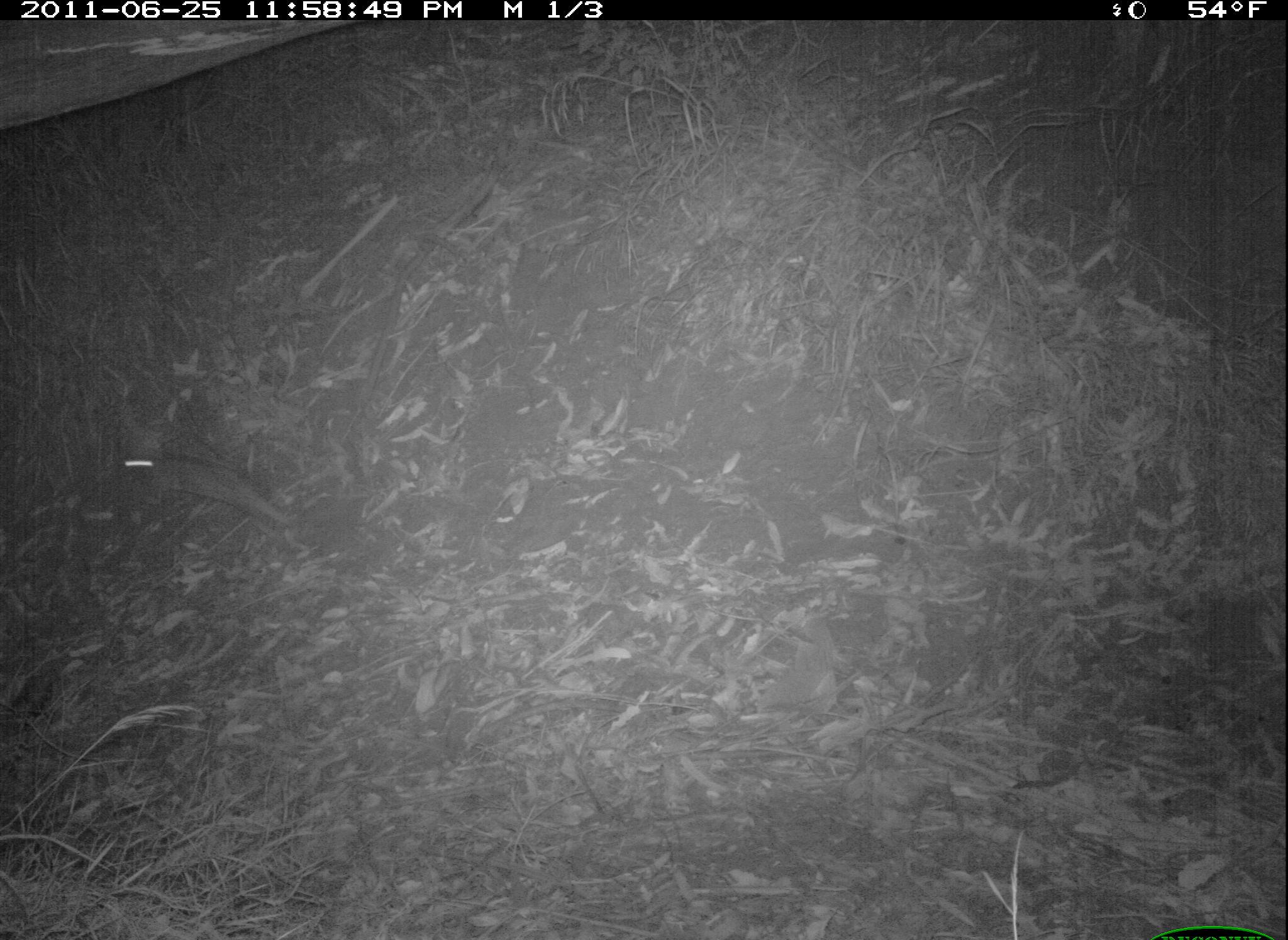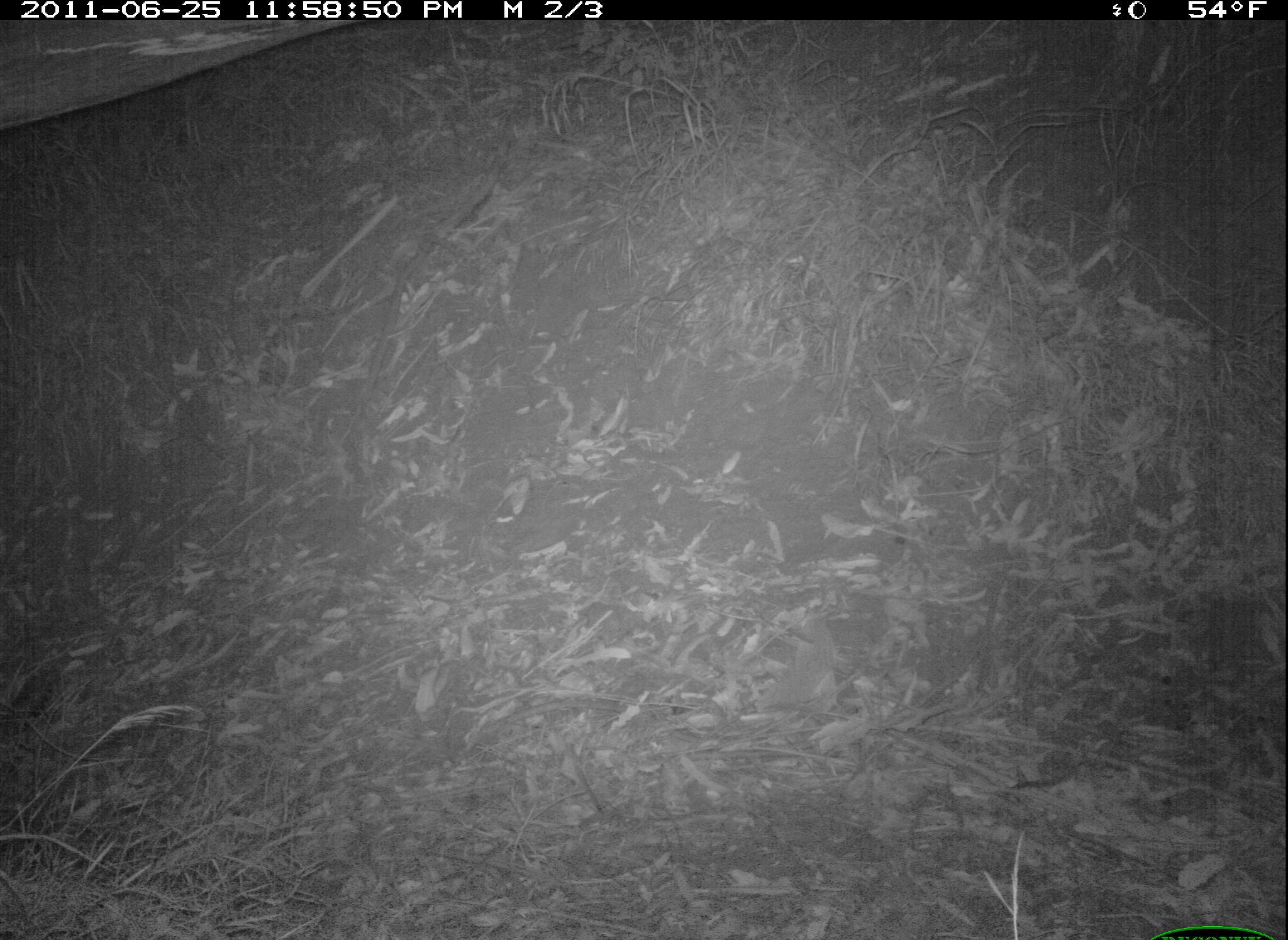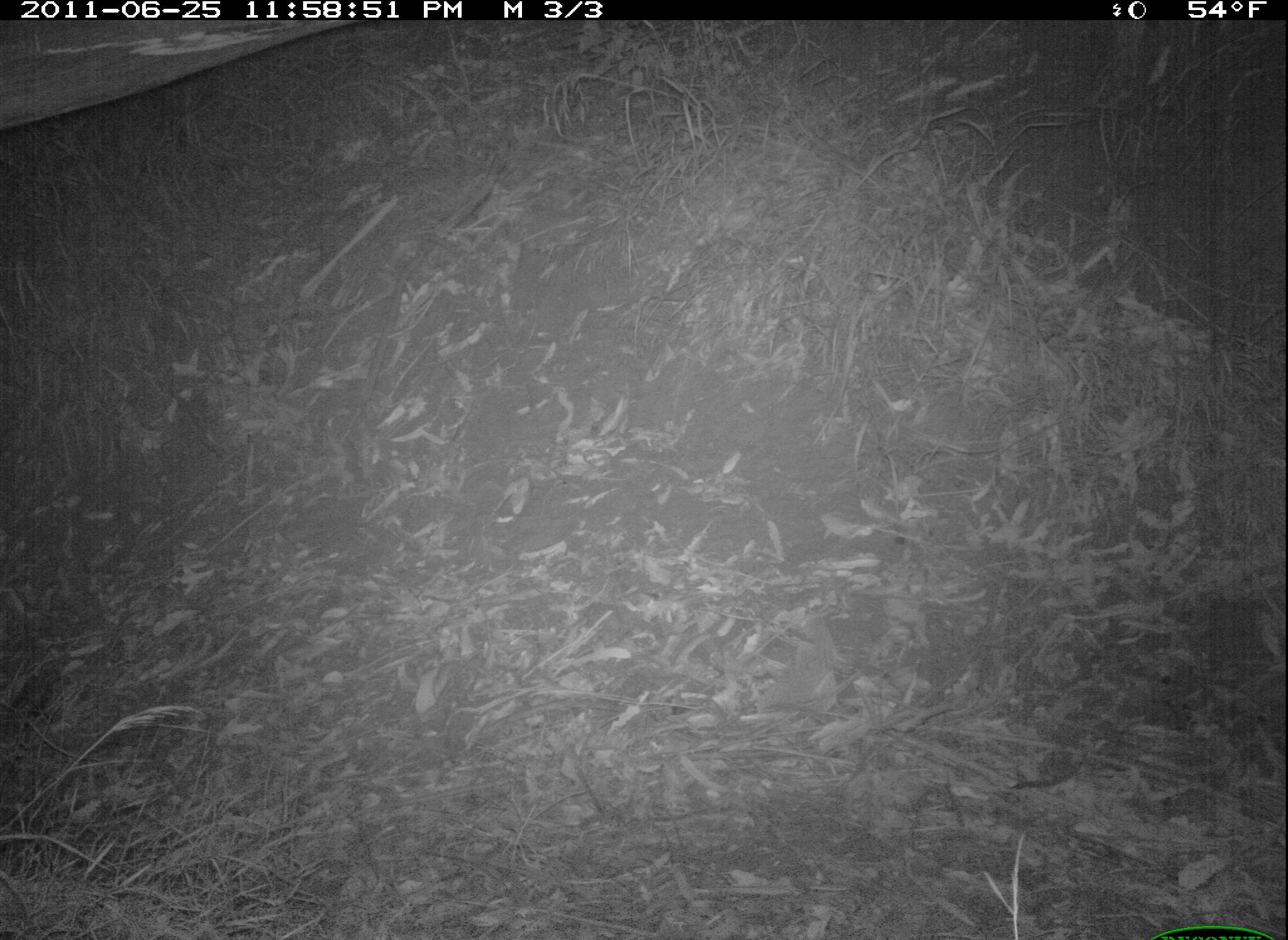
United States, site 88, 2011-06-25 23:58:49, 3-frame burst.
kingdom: Animalia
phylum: Chordata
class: Mammalia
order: Lagomorpha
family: Leporidae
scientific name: Leporidae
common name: rabbits and hares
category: rabbit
Rabbit (rabbits and hares) (Leporidae).